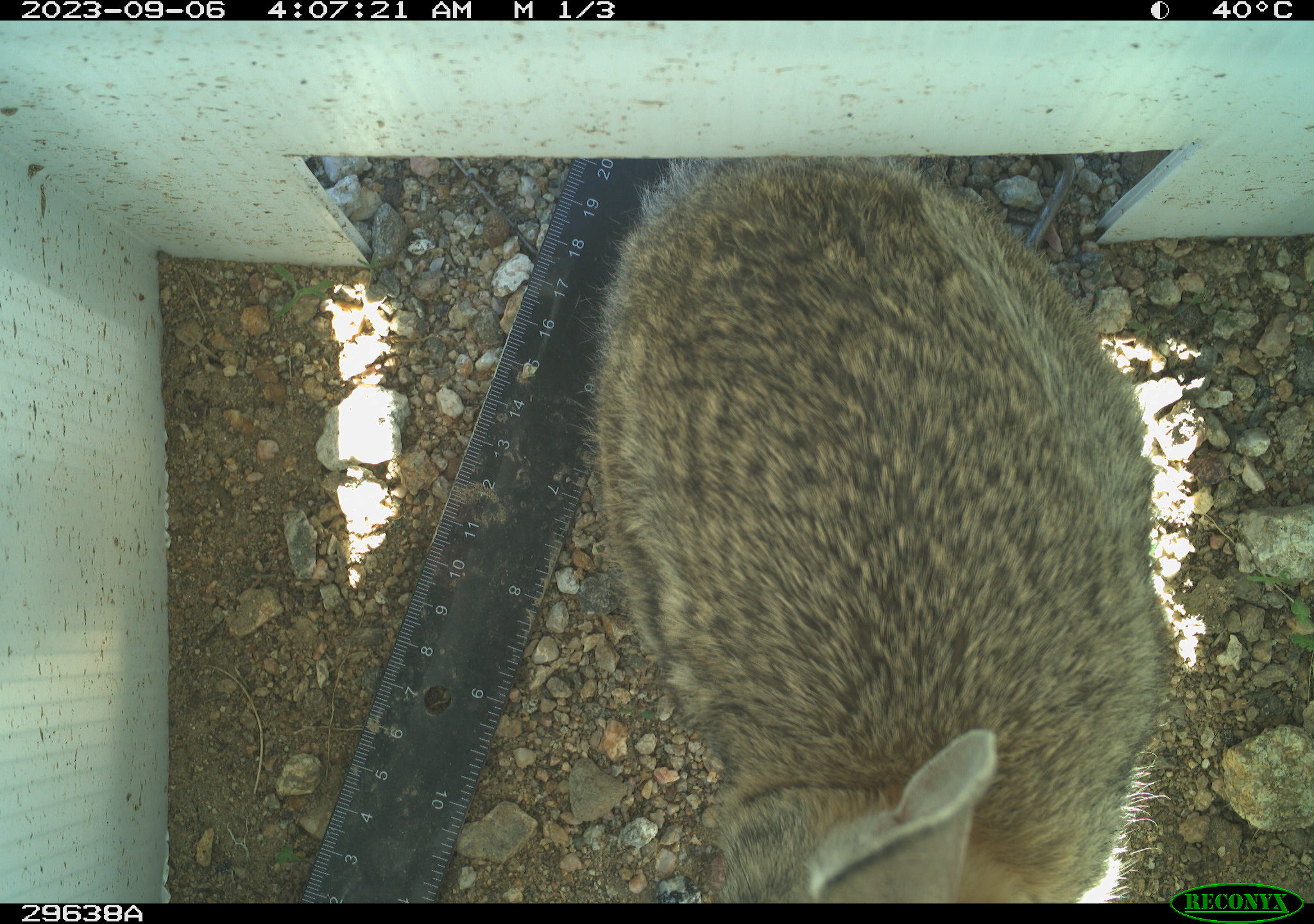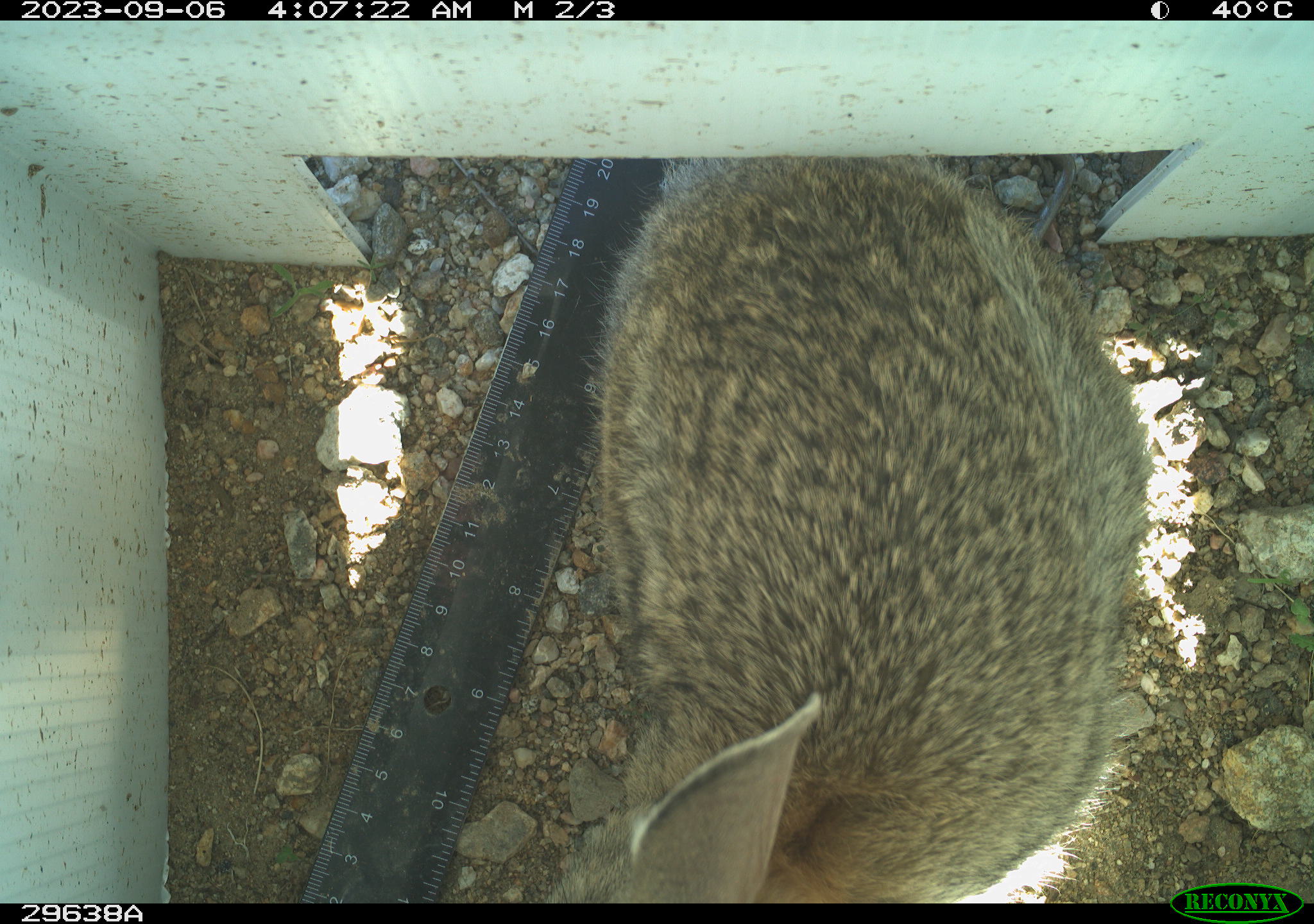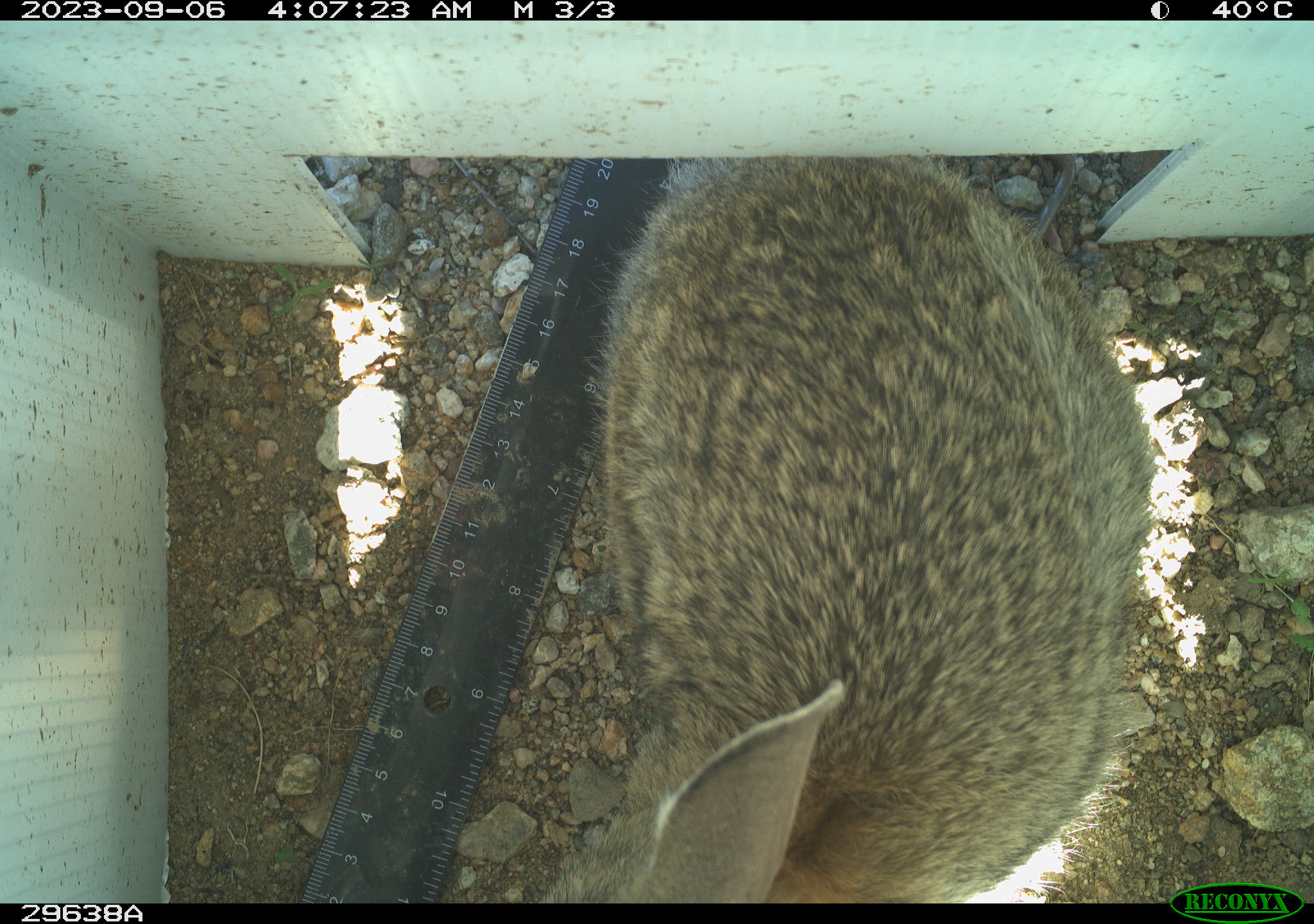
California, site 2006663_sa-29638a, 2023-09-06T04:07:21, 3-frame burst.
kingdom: Animalia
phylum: Chordata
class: Mammalia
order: Lagomorpha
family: Leporidae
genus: Lepus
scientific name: Lepus californicus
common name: black-tailed jackrabbit